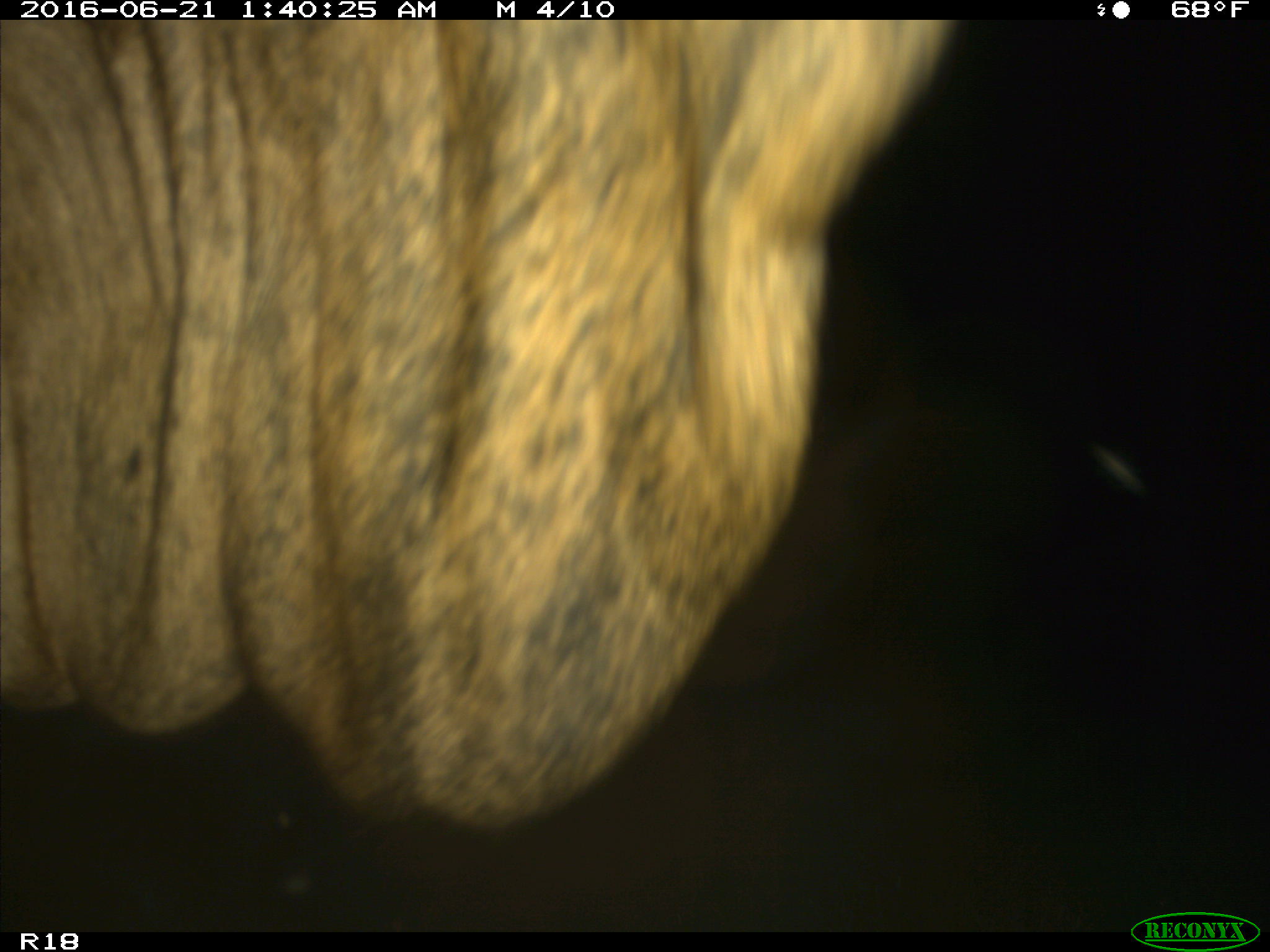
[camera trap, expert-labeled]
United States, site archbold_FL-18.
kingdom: Animalia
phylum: Chordata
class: Mammalia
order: Artiodactyla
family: Bovidae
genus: Bos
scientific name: Bos taurus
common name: domestic cow